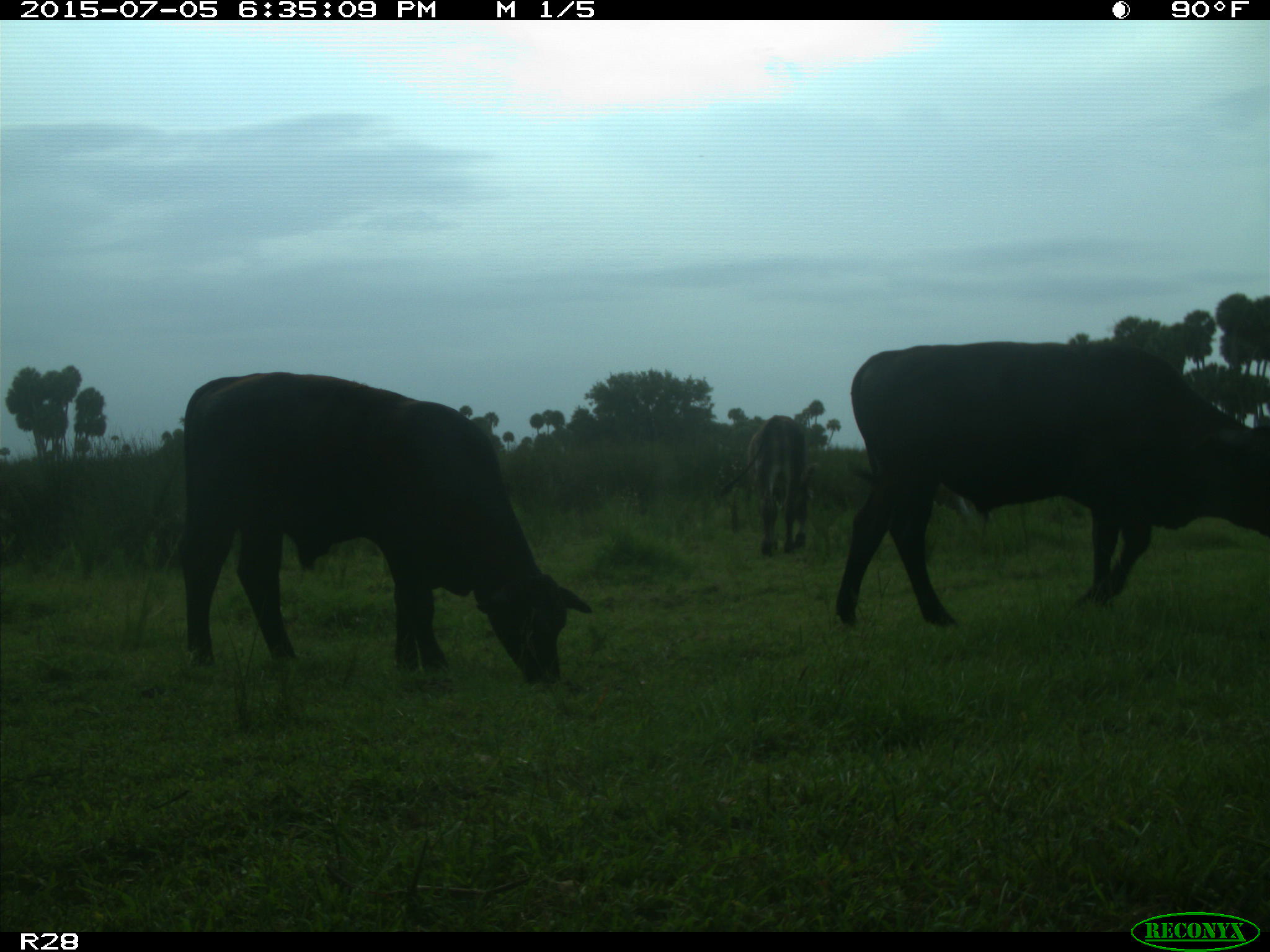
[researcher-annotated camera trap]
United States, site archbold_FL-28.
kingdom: Animalia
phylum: Chordata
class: Mammalia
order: Artiodactyla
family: Bovidae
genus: Bos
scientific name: Bos taurus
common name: domestic cow